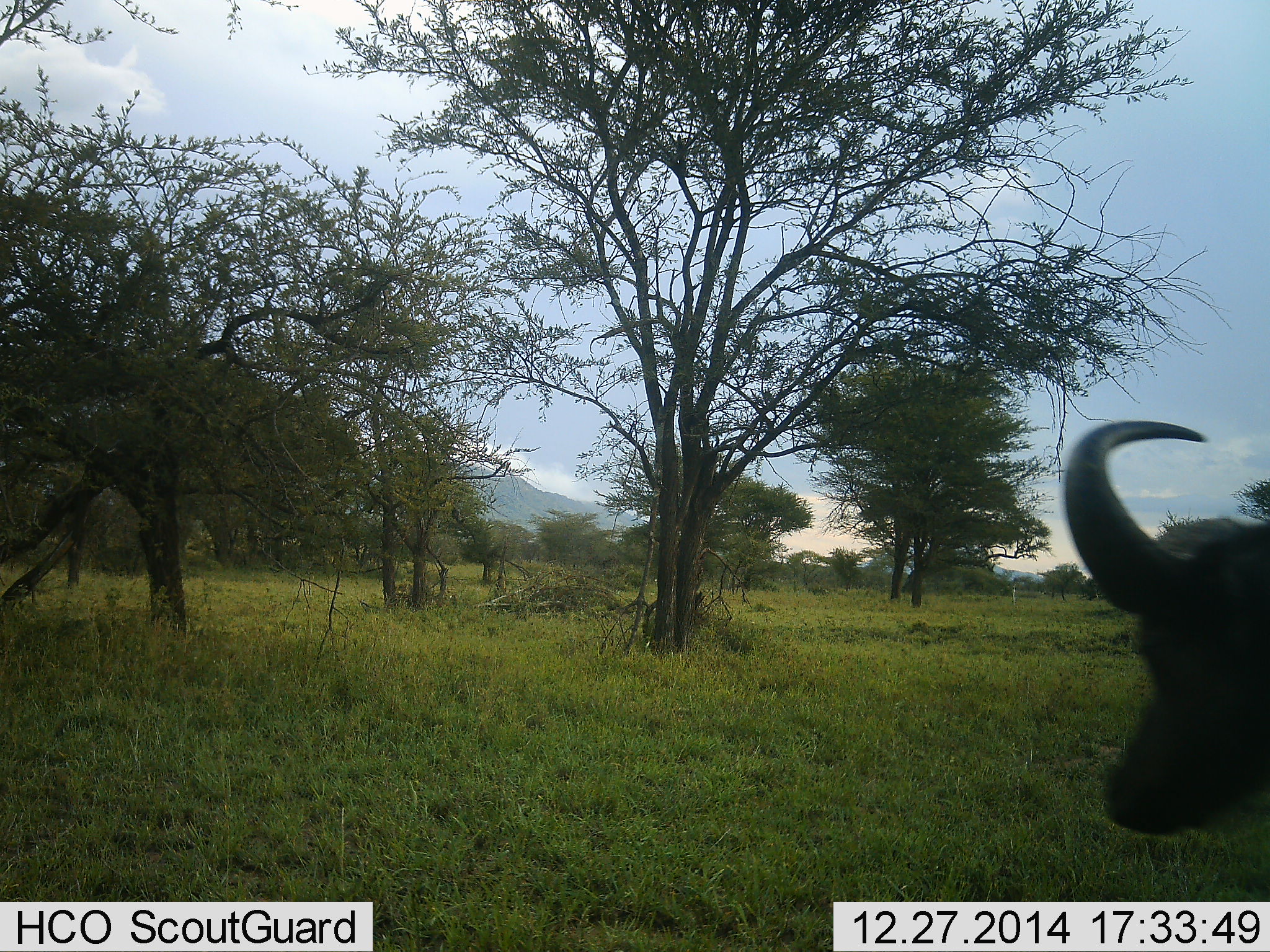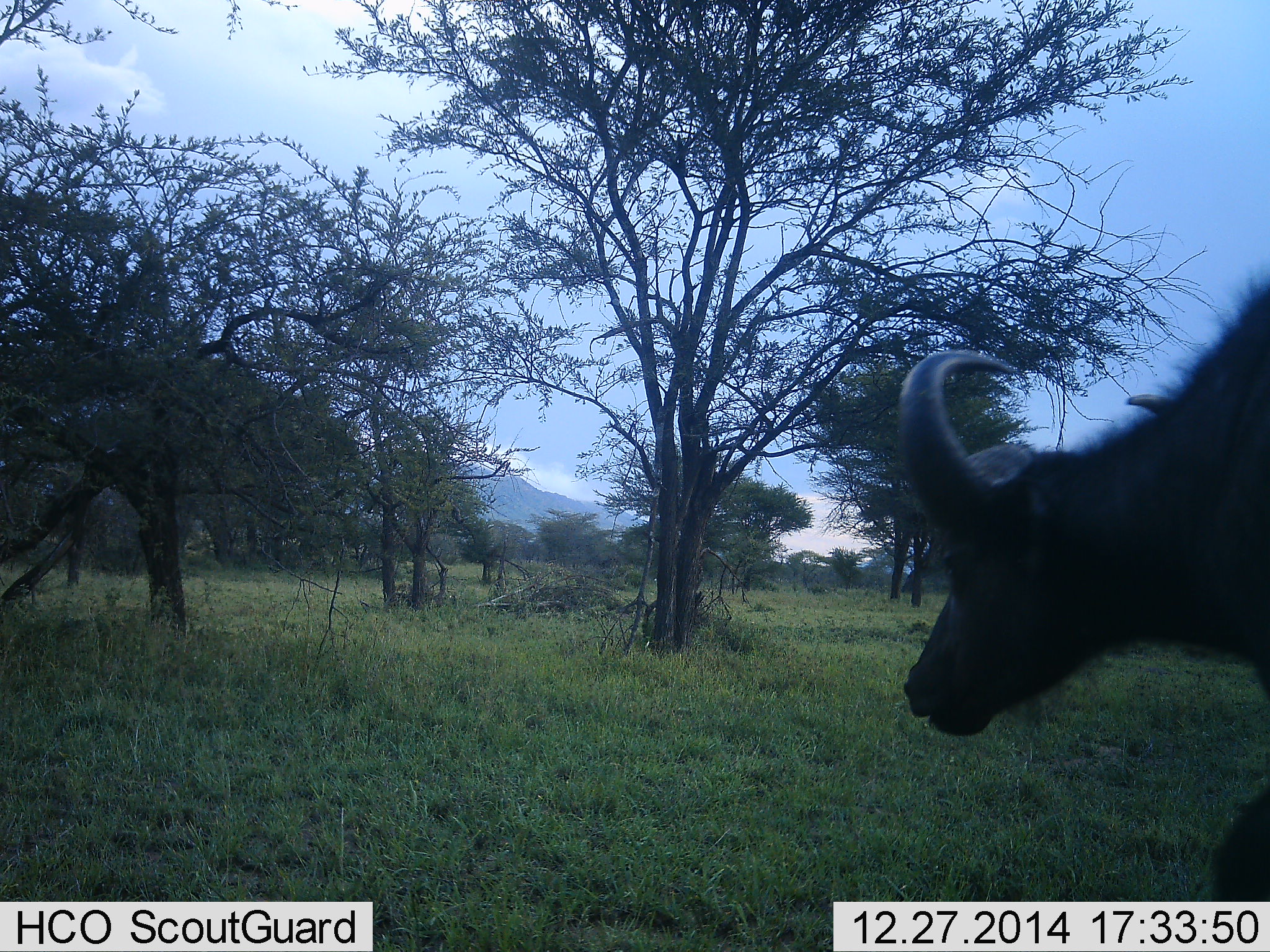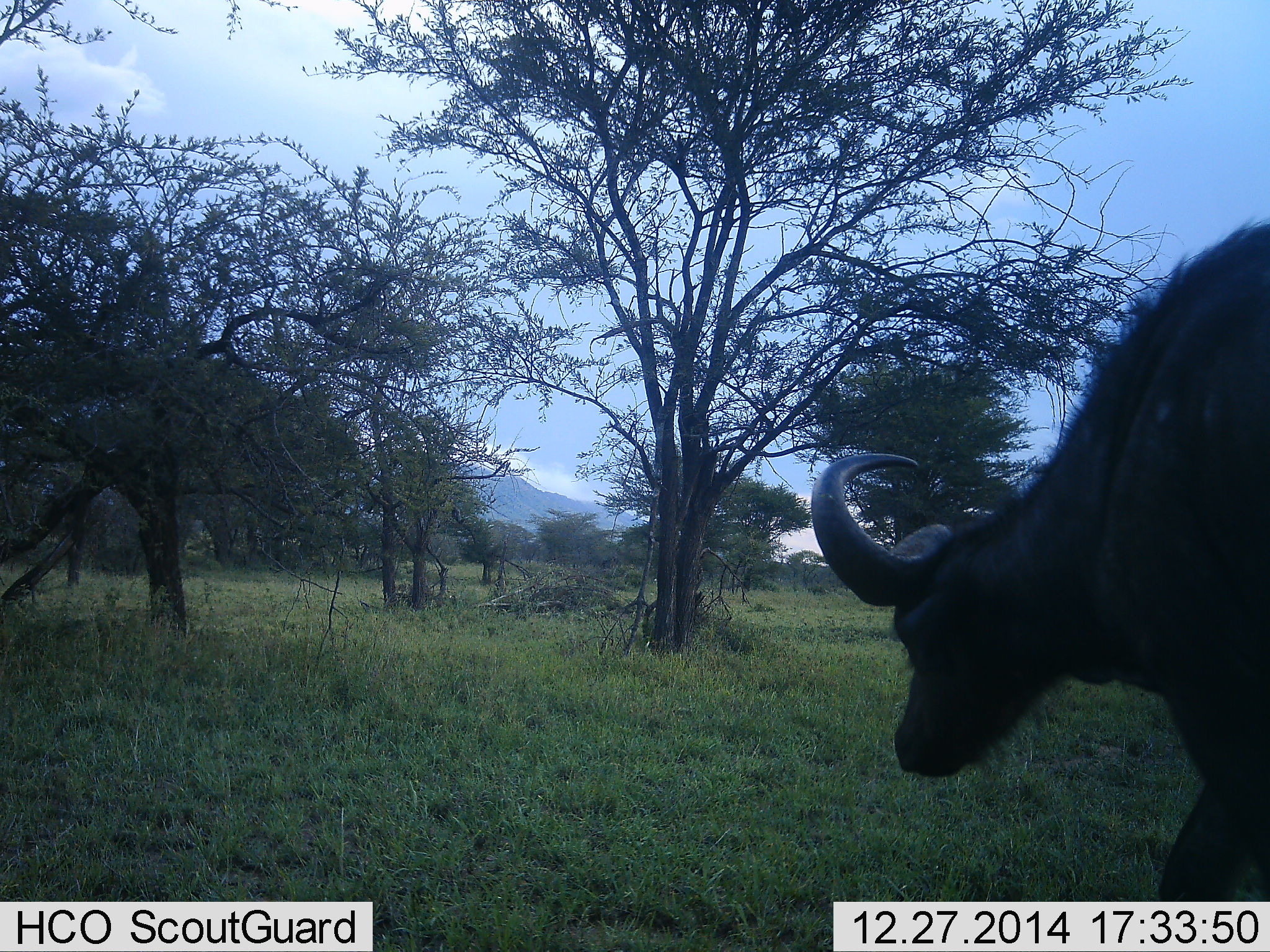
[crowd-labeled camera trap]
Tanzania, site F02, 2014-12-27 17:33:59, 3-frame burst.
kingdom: Animalia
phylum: Chordata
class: Mammalia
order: Artiodactyla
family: Bovidae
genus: Syncerus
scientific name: Syncerus caffer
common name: cape buffalo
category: buffalo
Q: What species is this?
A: Buffalo (cape buffalo) (Syncerus caffer).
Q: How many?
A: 1.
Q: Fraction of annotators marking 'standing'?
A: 10%.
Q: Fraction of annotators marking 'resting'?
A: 0%.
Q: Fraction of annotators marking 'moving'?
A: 90%.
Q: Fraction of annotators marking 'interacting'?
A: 0%.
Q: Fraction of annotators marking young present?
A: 0%.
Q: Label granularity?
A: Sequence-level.